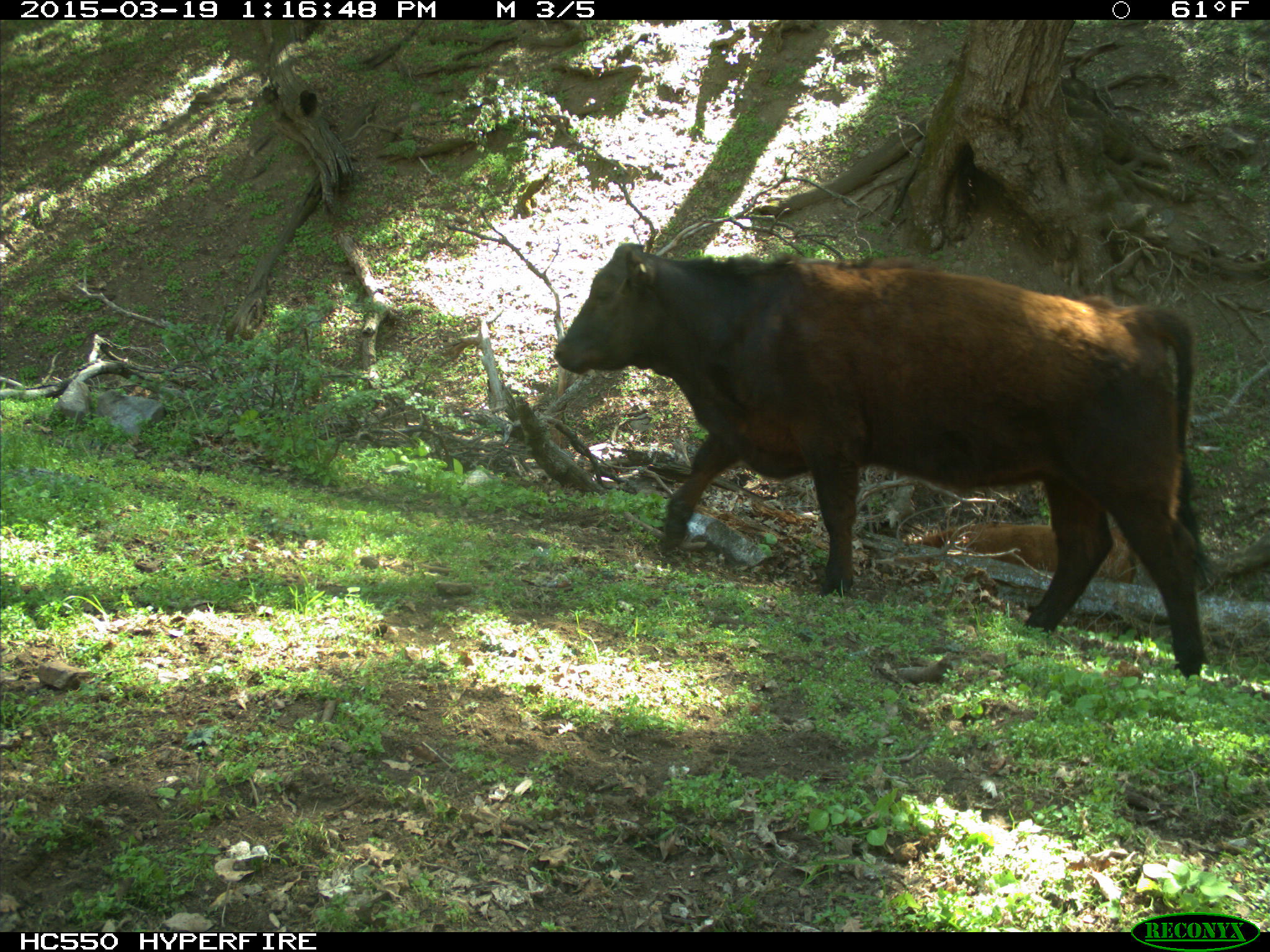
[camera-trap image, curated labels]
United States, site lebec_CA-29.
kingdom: Animalia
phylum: Chordata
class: Mammalia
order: Artiodactyla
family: Bovidae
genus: Bos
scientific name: Bos taurus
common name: domestic cow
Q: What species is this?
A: Bos taurus (domestic cow).